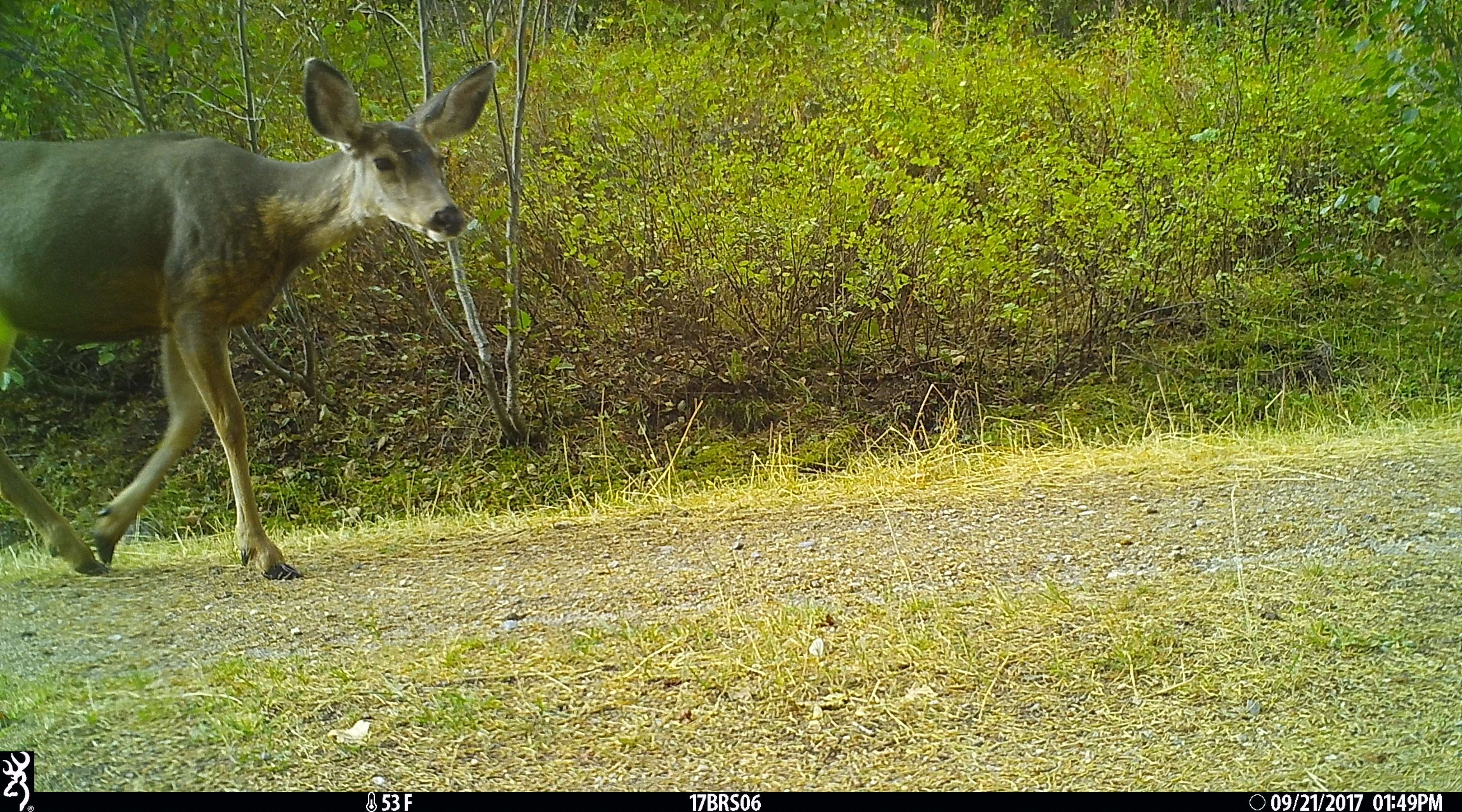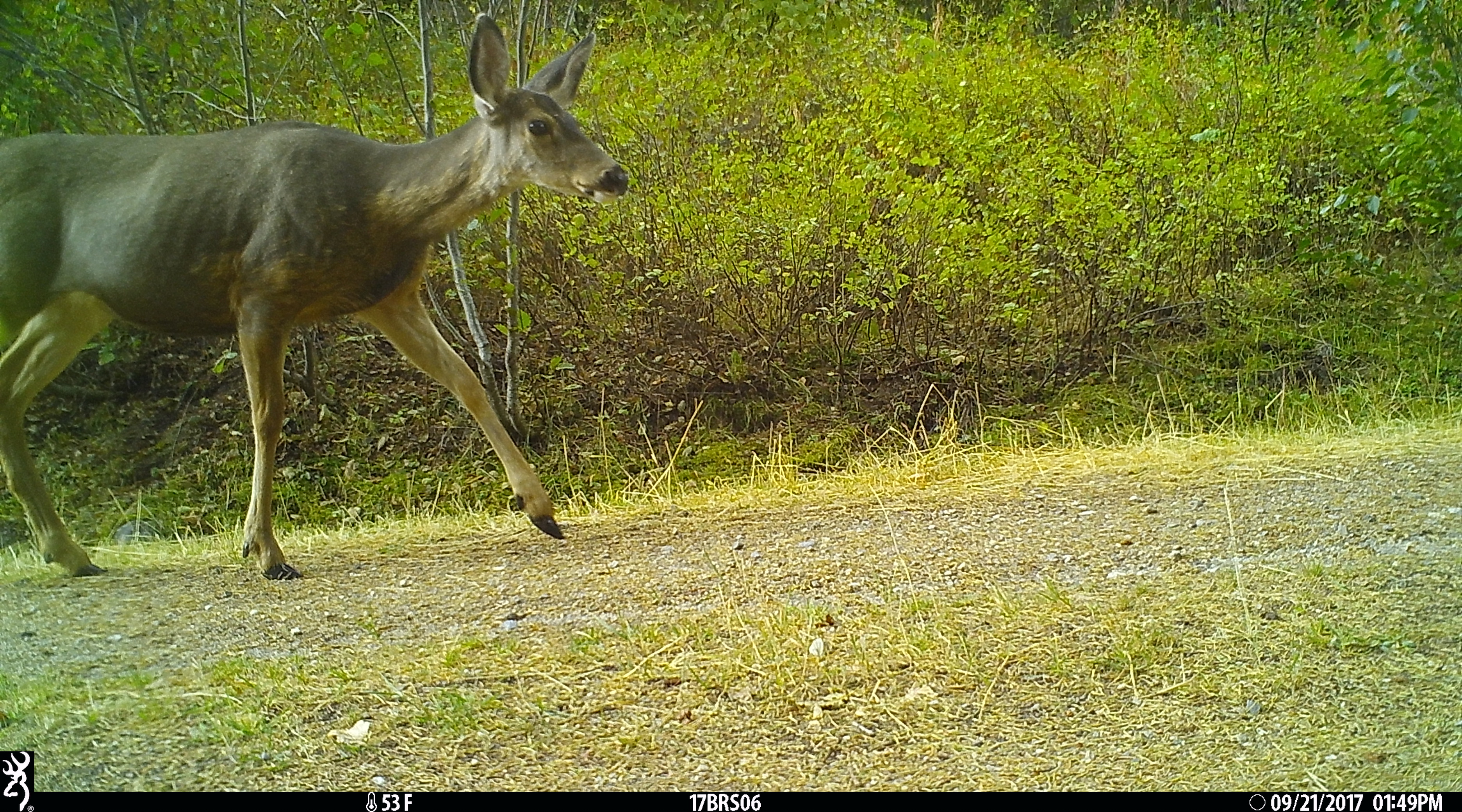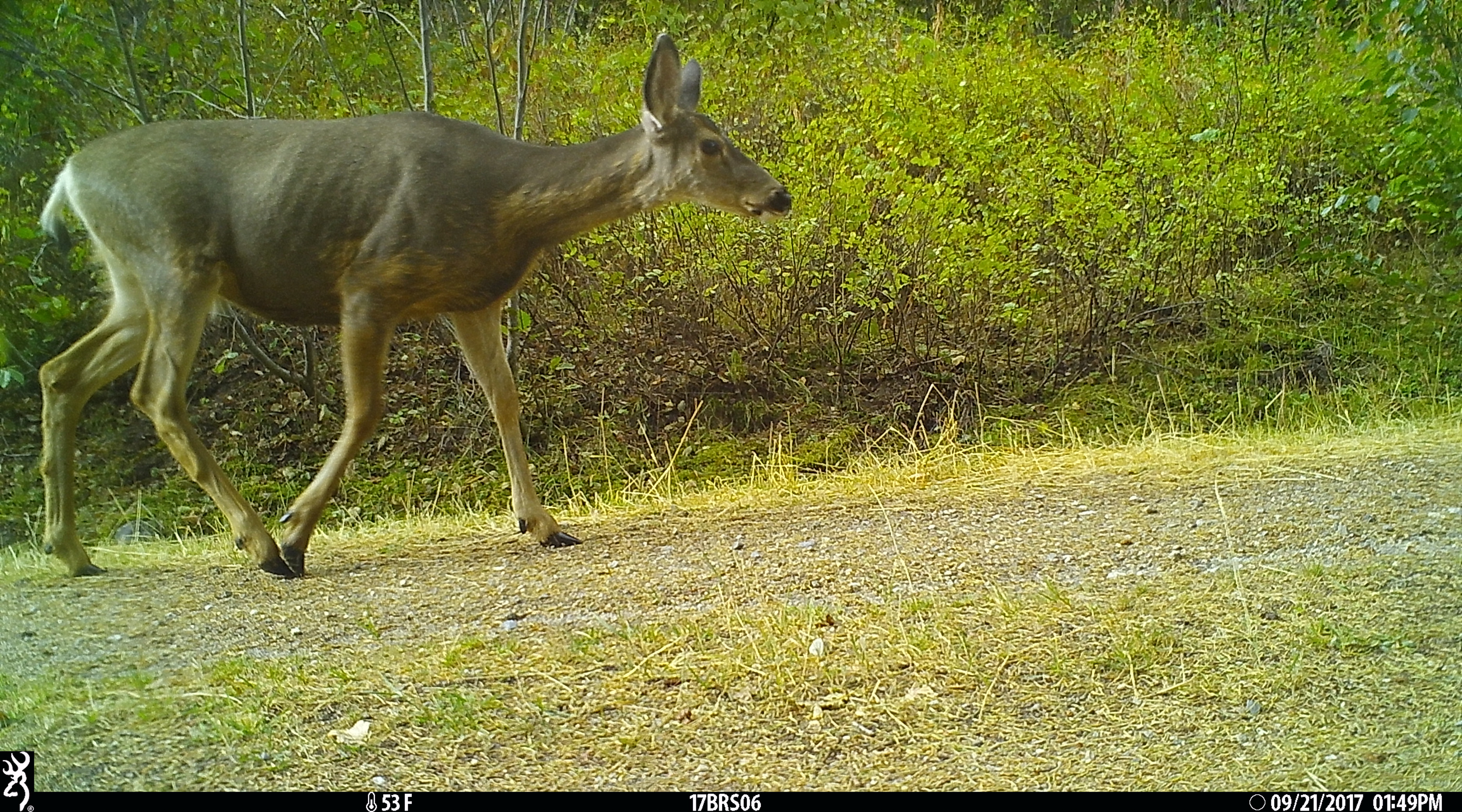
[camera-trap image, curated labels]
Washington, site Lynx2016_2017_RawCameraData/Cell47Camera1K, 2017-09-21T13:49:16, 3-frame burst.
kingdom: Animalia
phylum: Chordata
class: Mammalia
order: Artiodactyla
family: Cervidae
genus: Odocoileus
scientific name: Odocoileus hemionus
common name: mule deer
Odocoileus hemionus (mule deer). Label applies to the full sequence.